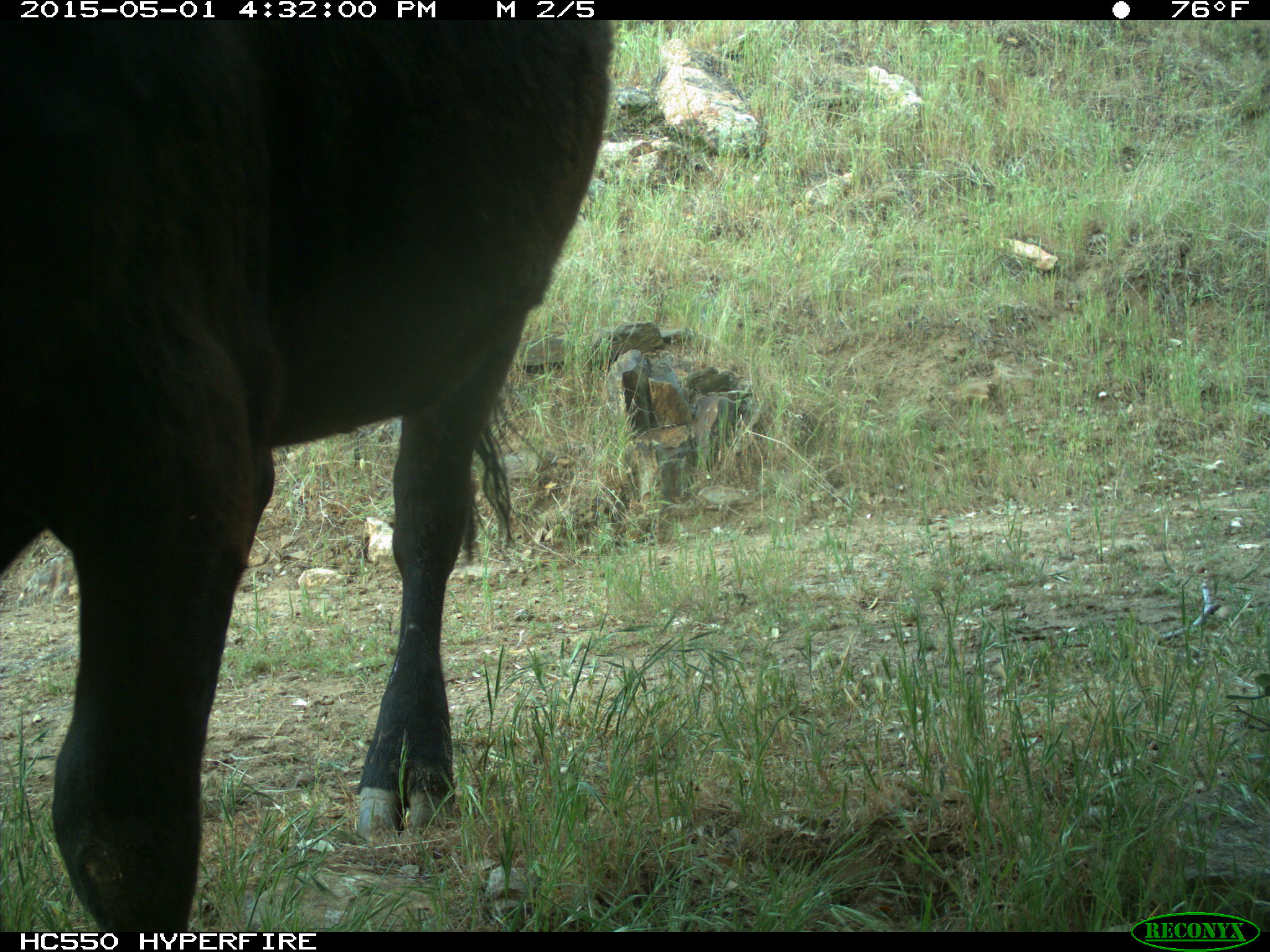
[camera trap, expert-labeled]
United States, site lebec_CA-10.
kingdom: Animalia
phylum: Chordata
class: Mammalia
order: Artiodactyla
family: Bovidae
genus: Bos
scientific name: Bos taurus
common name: domestic cow